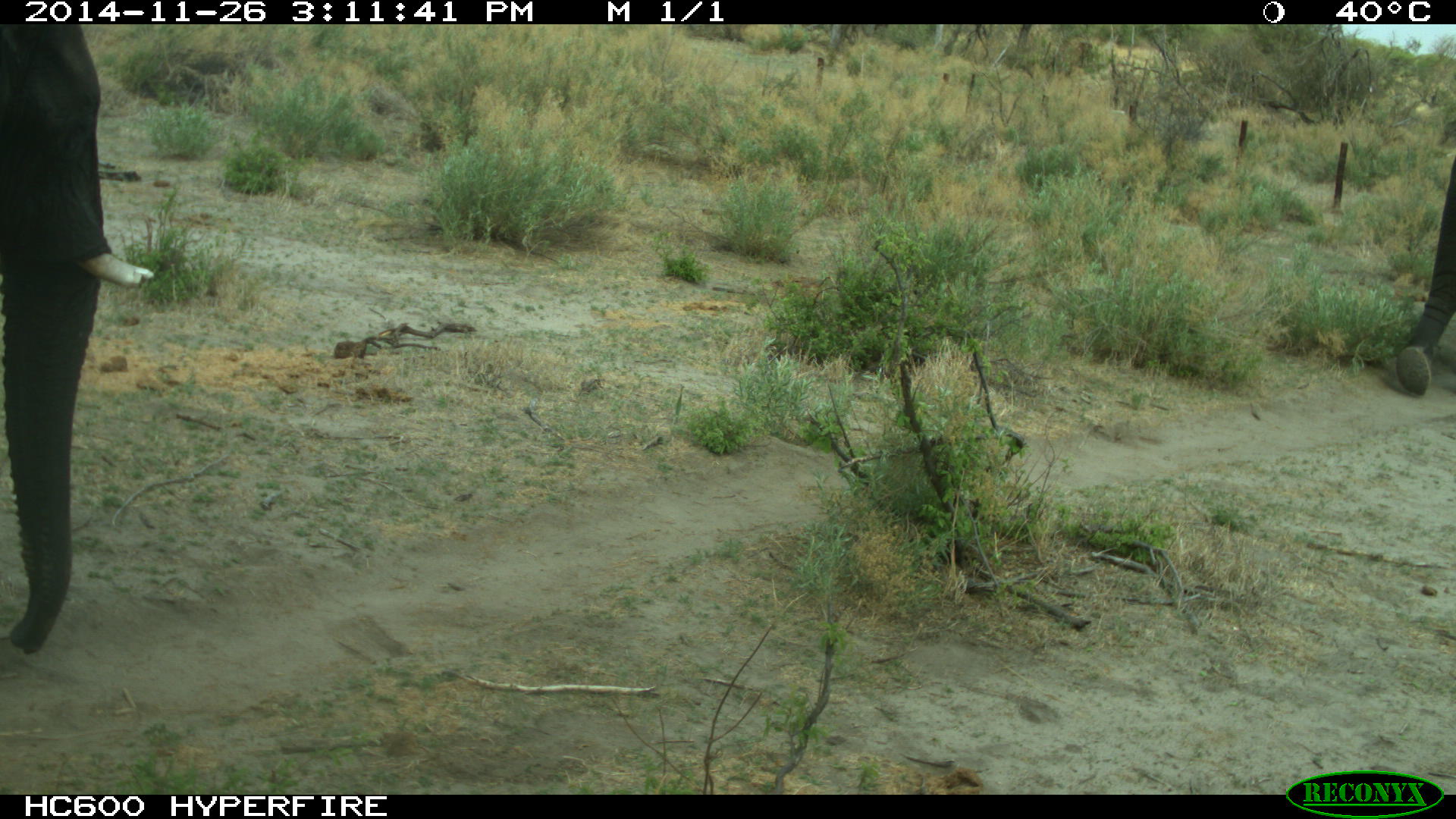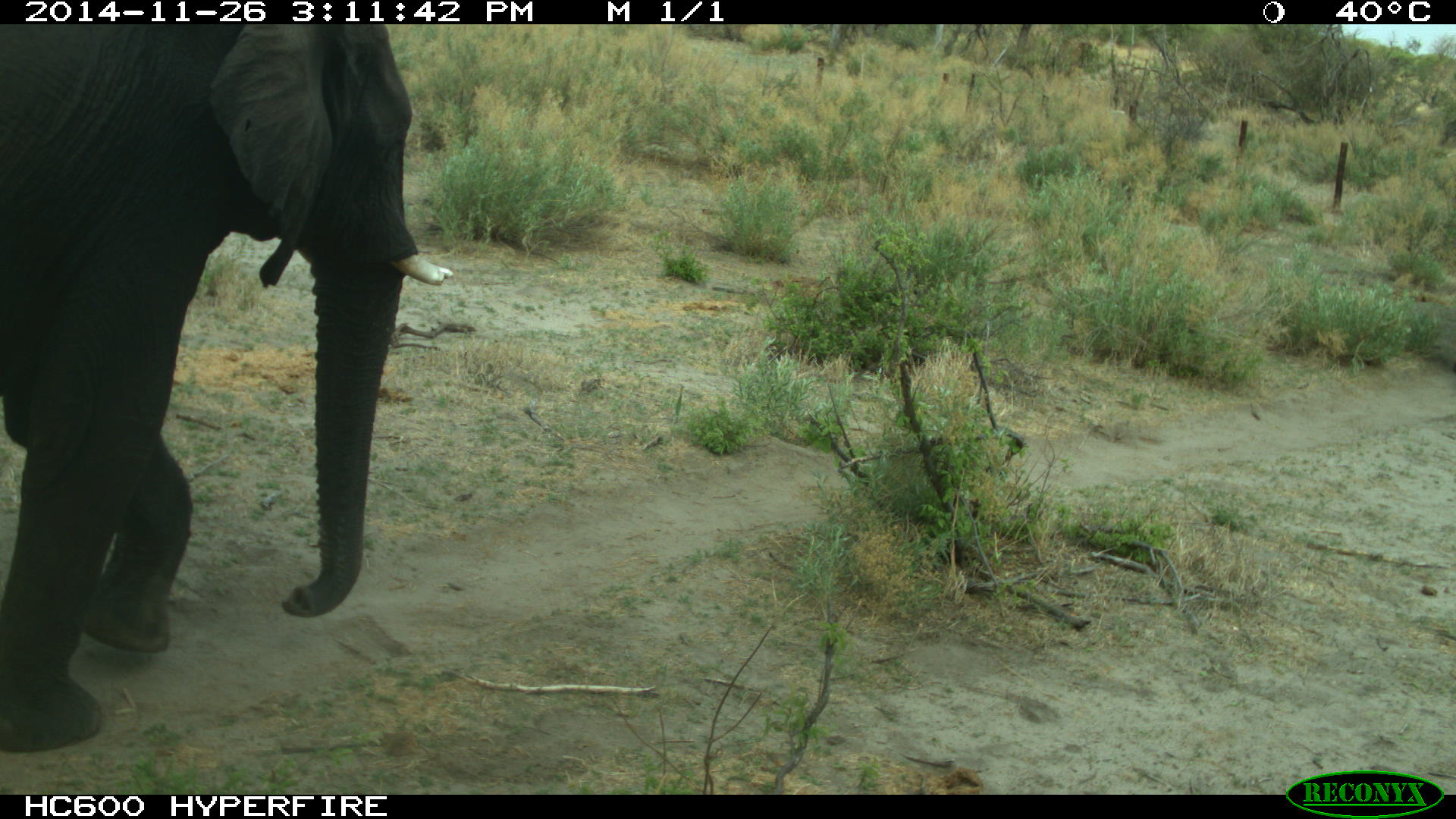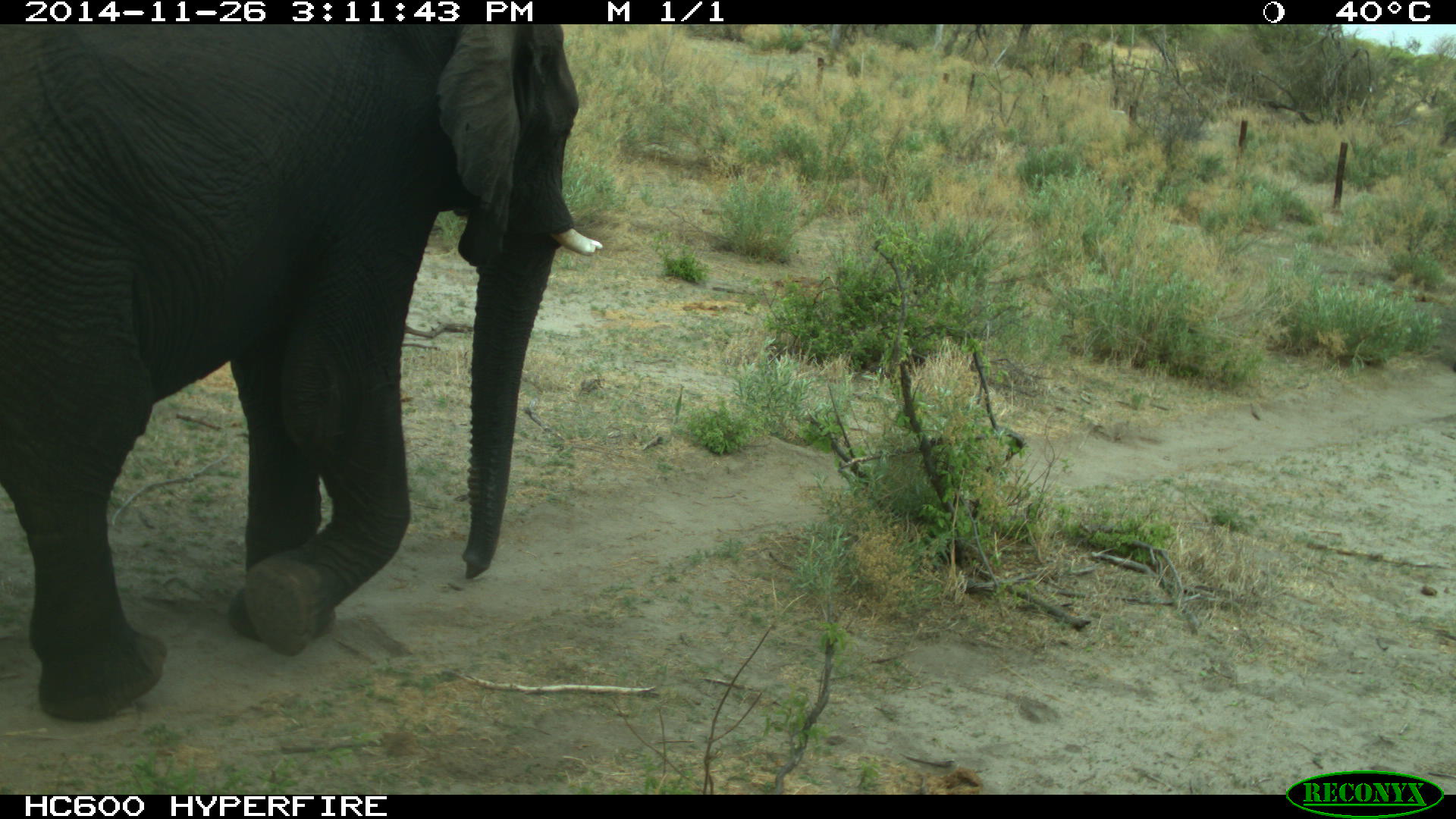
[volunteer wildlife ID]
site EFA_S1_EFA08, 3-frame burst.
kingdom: Animalia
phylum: Chordata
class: Mammalia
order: Proboscidea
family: Elephantidae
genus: Loxodonta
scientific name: Loxodonta africana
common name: african bush elephant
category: elephant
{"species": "elephant (african bush elephant) (Loxodonta africana)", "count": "2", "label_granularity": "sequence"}